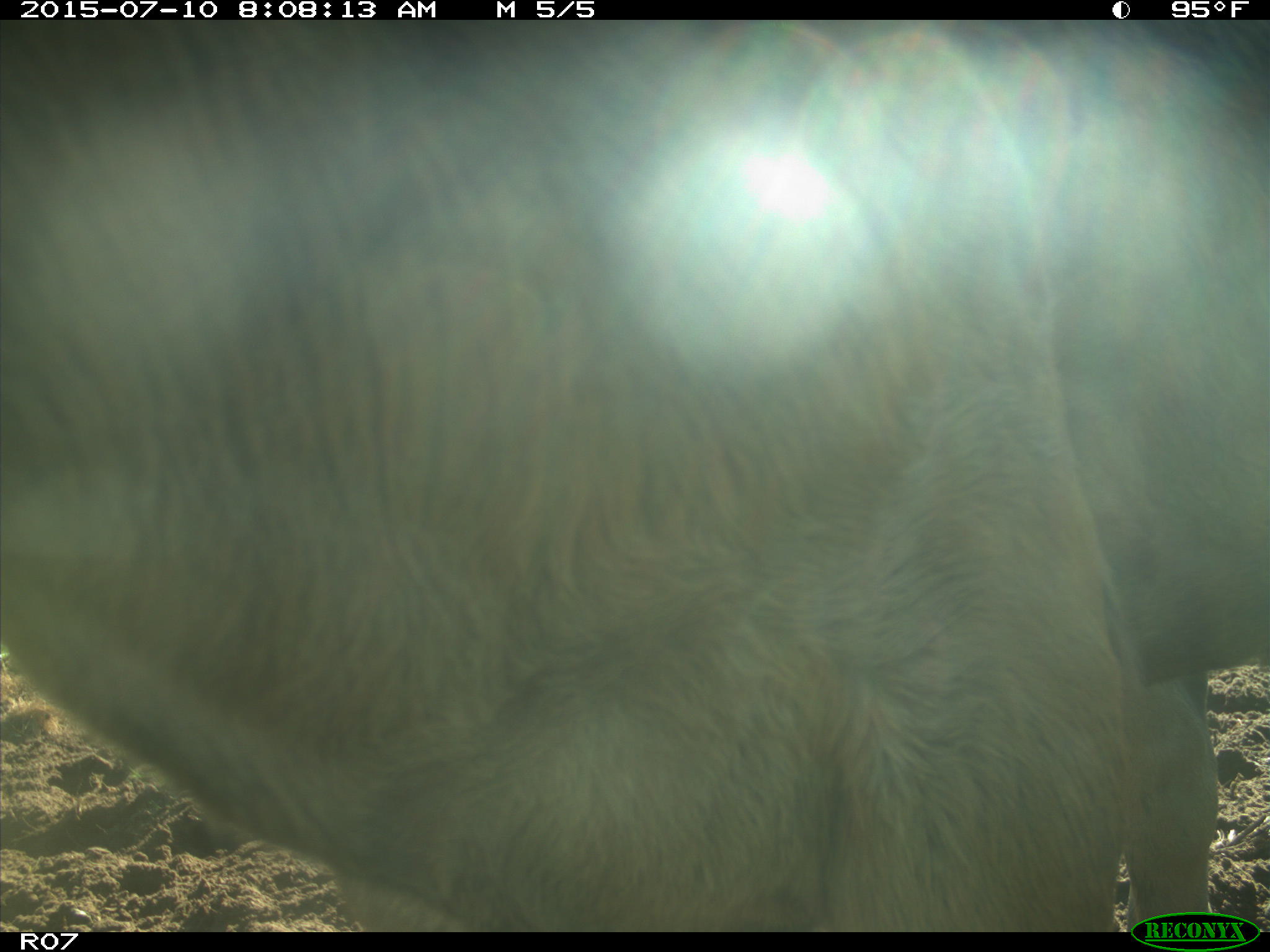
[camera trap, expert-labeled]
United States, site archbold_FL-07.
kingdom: Animalia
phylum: Chordata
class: Mammalia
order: Artiodactyla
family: Bovidae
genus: Bos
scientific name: Bos taurus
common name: domestic cow